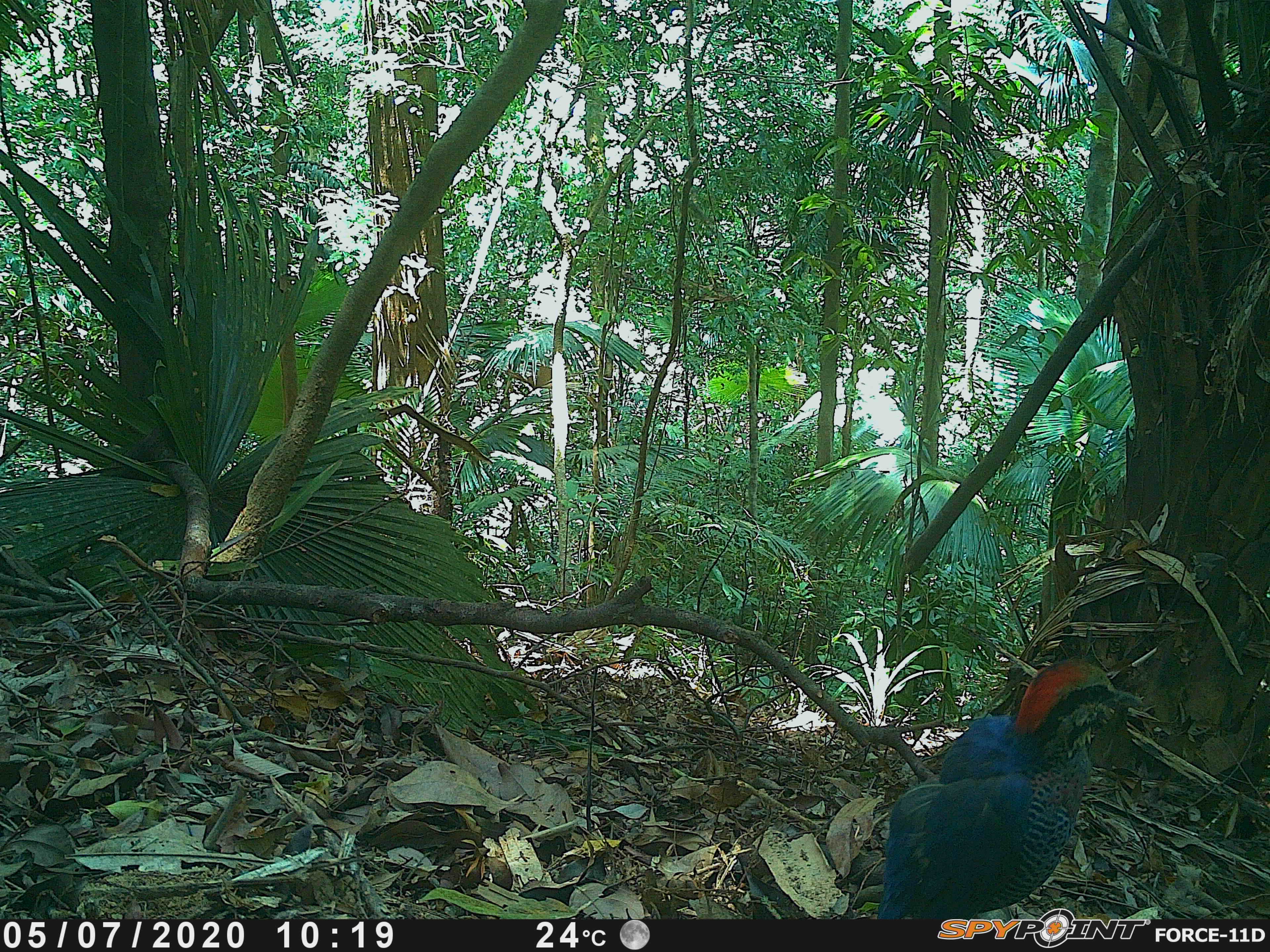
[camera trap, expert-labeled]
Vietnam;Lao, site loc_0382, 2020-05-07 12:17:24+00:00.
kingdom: Animalia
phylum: Chordata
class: Aves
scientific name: Aves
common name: bird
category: unidentified bird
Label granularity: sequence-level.